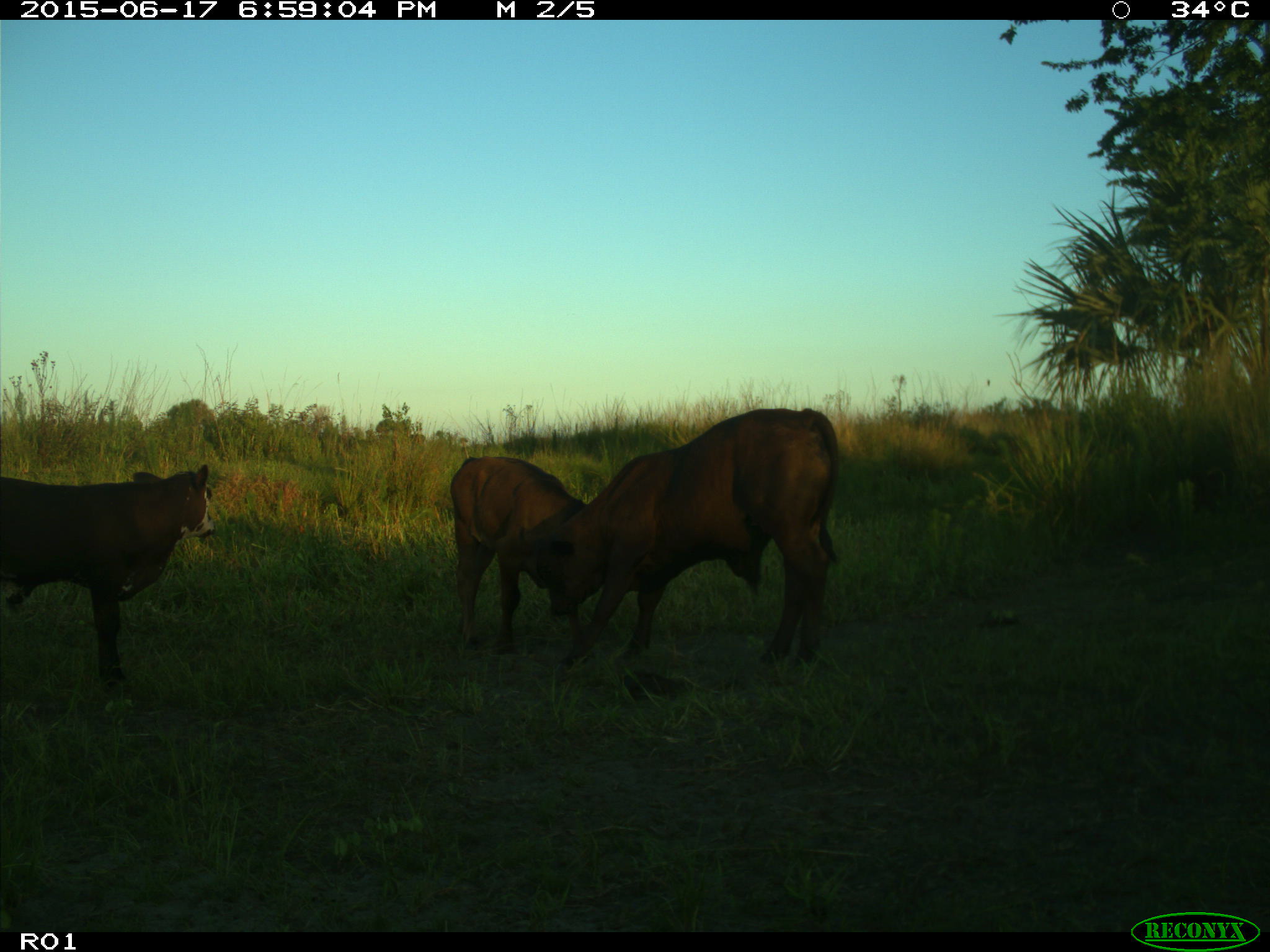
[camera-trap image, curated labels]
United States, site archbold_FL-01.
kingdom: Animalia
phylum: Chordata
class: Mammalia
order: Artiodactyla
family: Bovidae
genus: Bos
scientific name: Bos taurus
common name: domestic cow